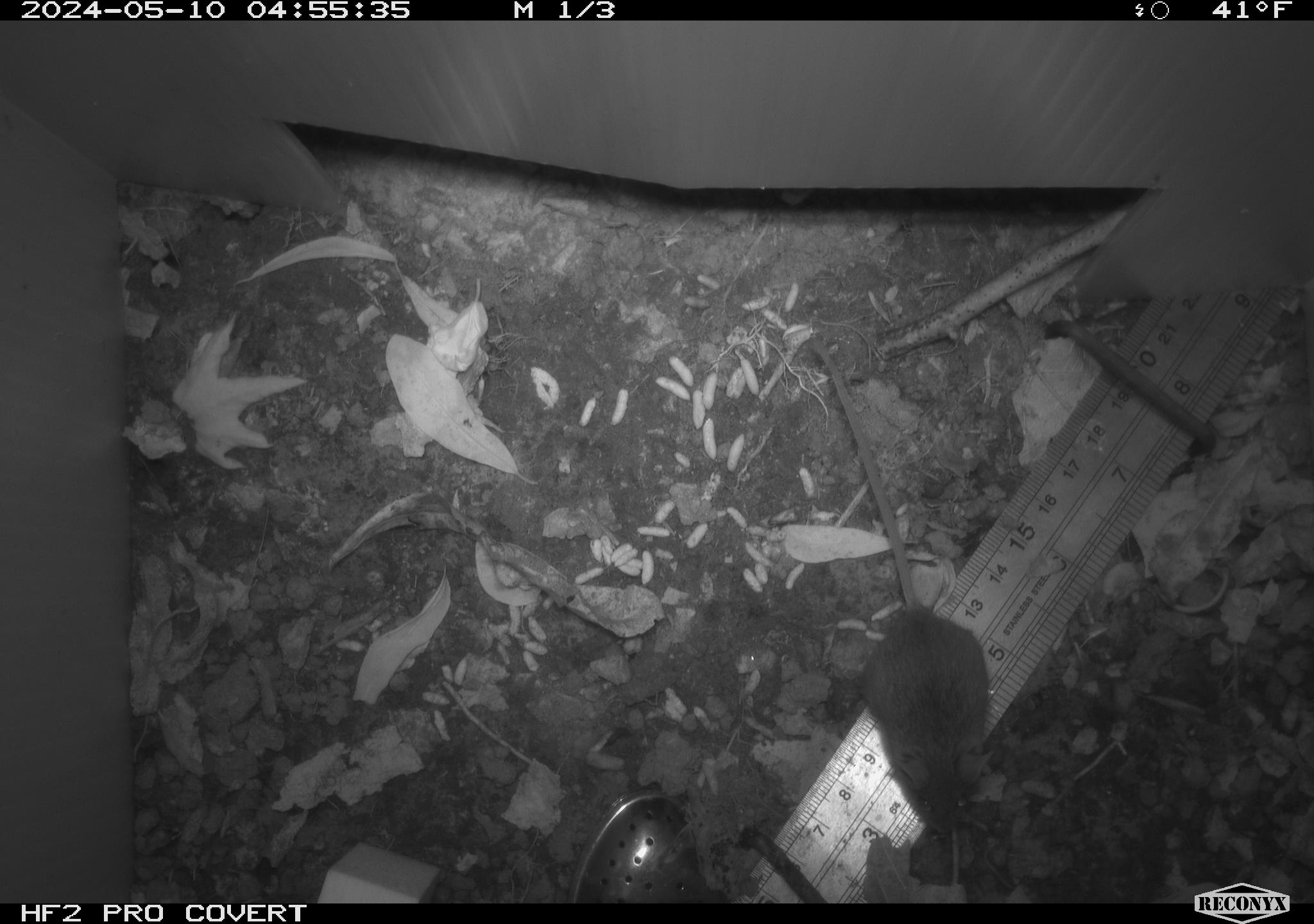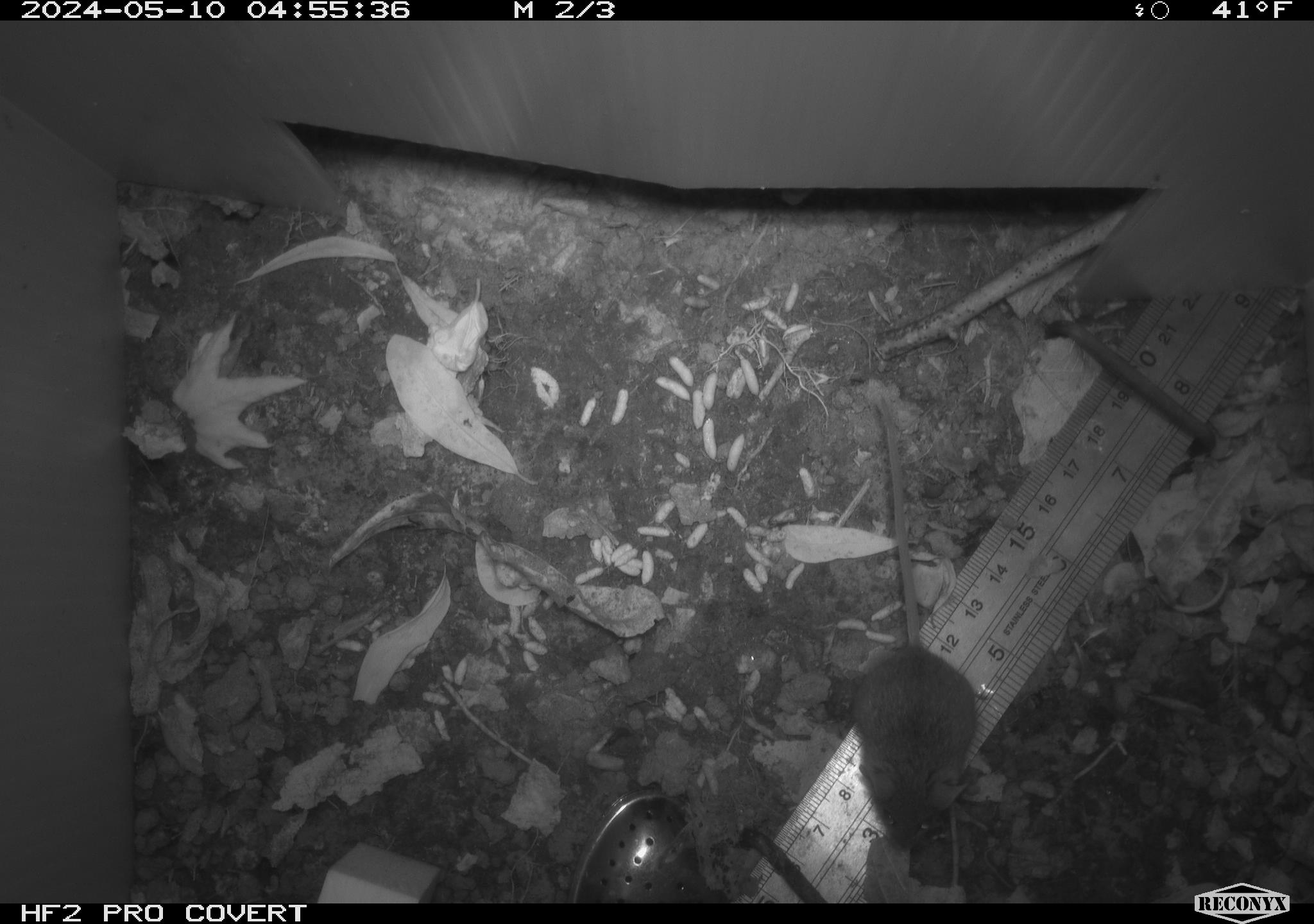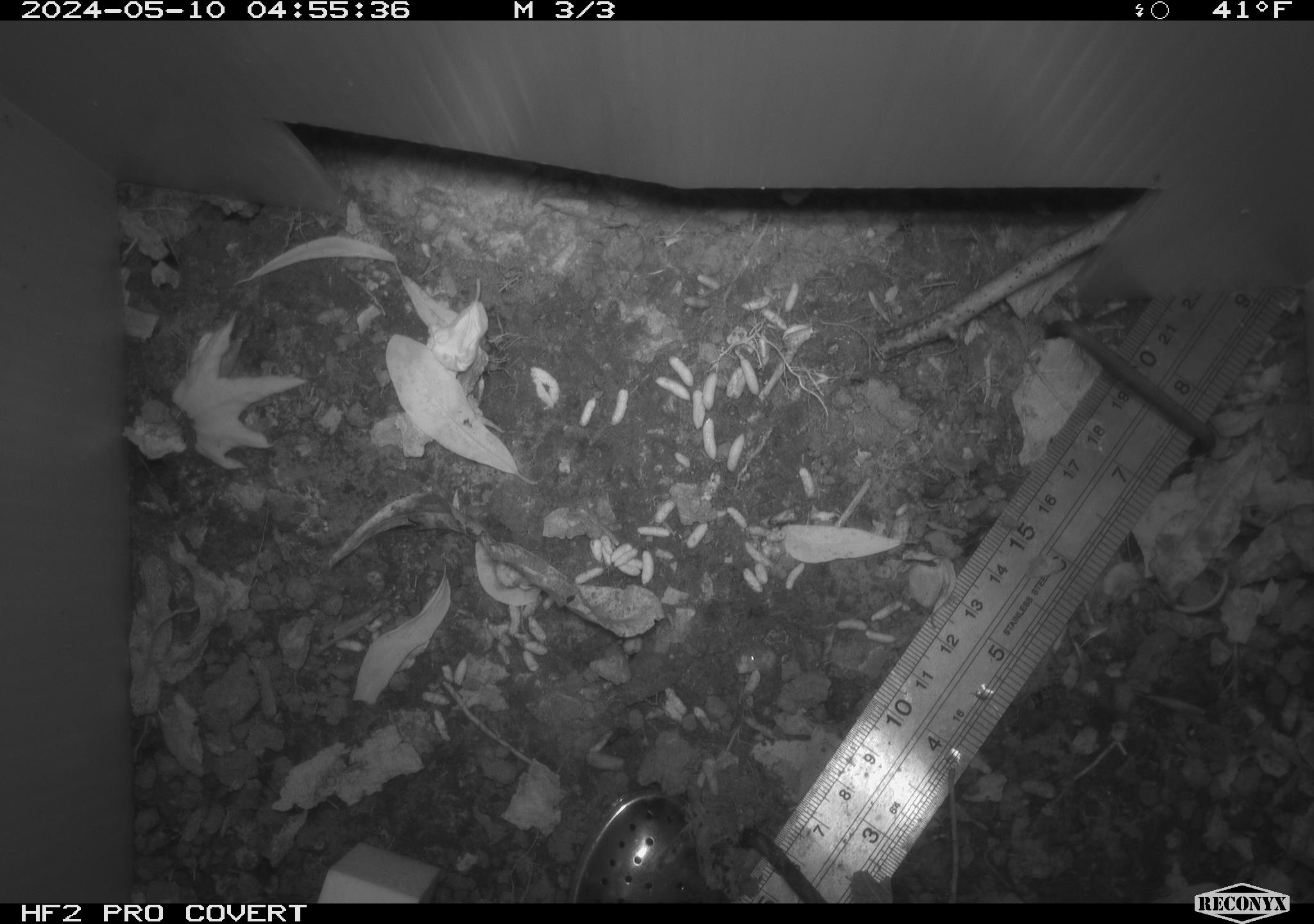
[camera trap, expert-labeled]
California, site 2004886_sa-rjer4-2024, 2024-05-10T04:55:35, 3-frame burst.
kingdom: Animalia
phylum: Chordata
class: Mammalia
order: Rodentia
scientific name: Rodentia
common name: mouse species